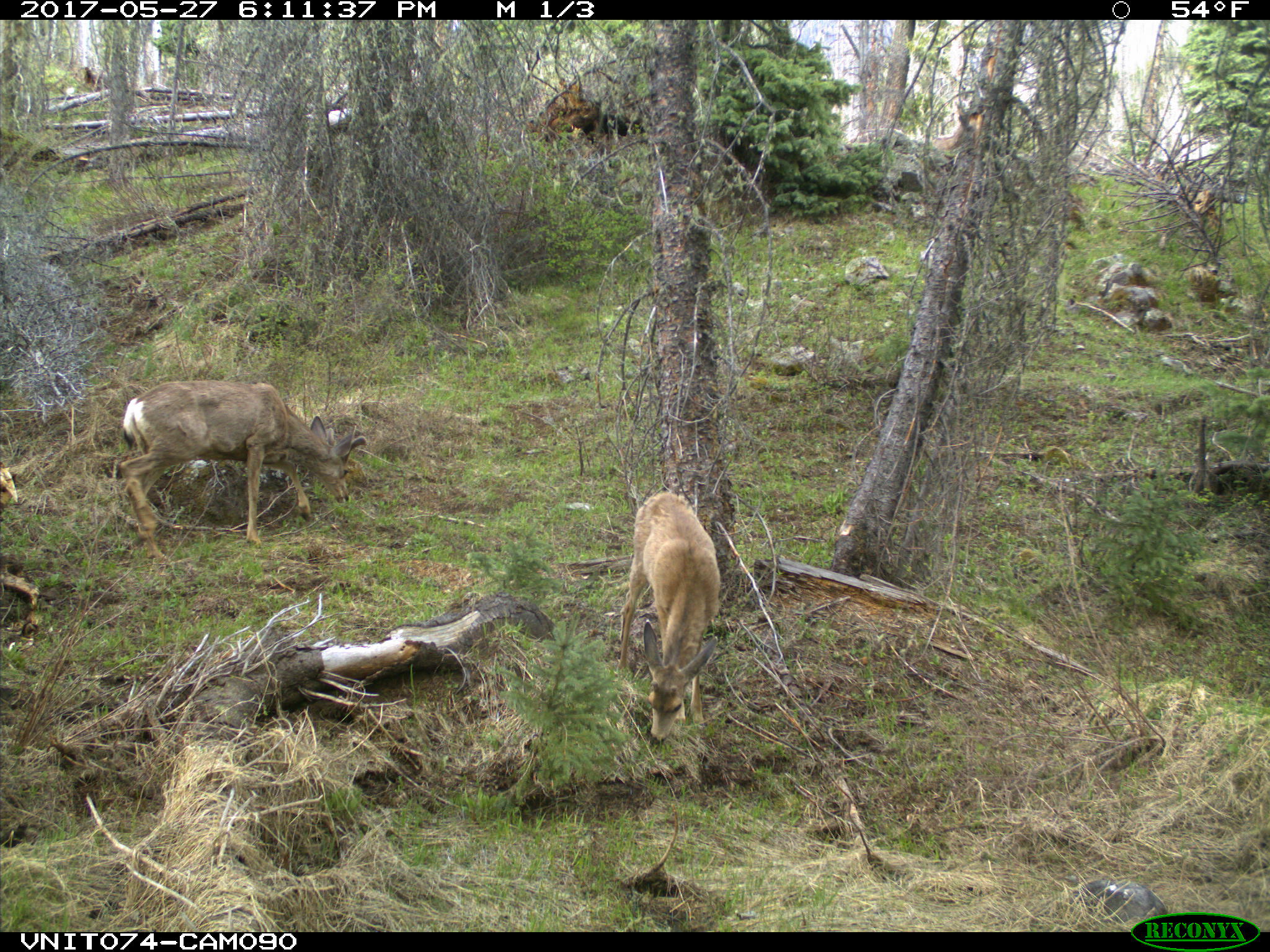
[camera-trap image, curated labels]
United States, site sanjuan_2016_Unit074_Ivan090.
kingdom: Animalia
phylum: Chordata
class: Mammalia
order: Artiodactyla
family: Cervidae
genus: Odocoileus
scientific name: Odocoileus hemionus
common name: mule deer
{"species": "Odocoileus hemionus (mule deer)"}